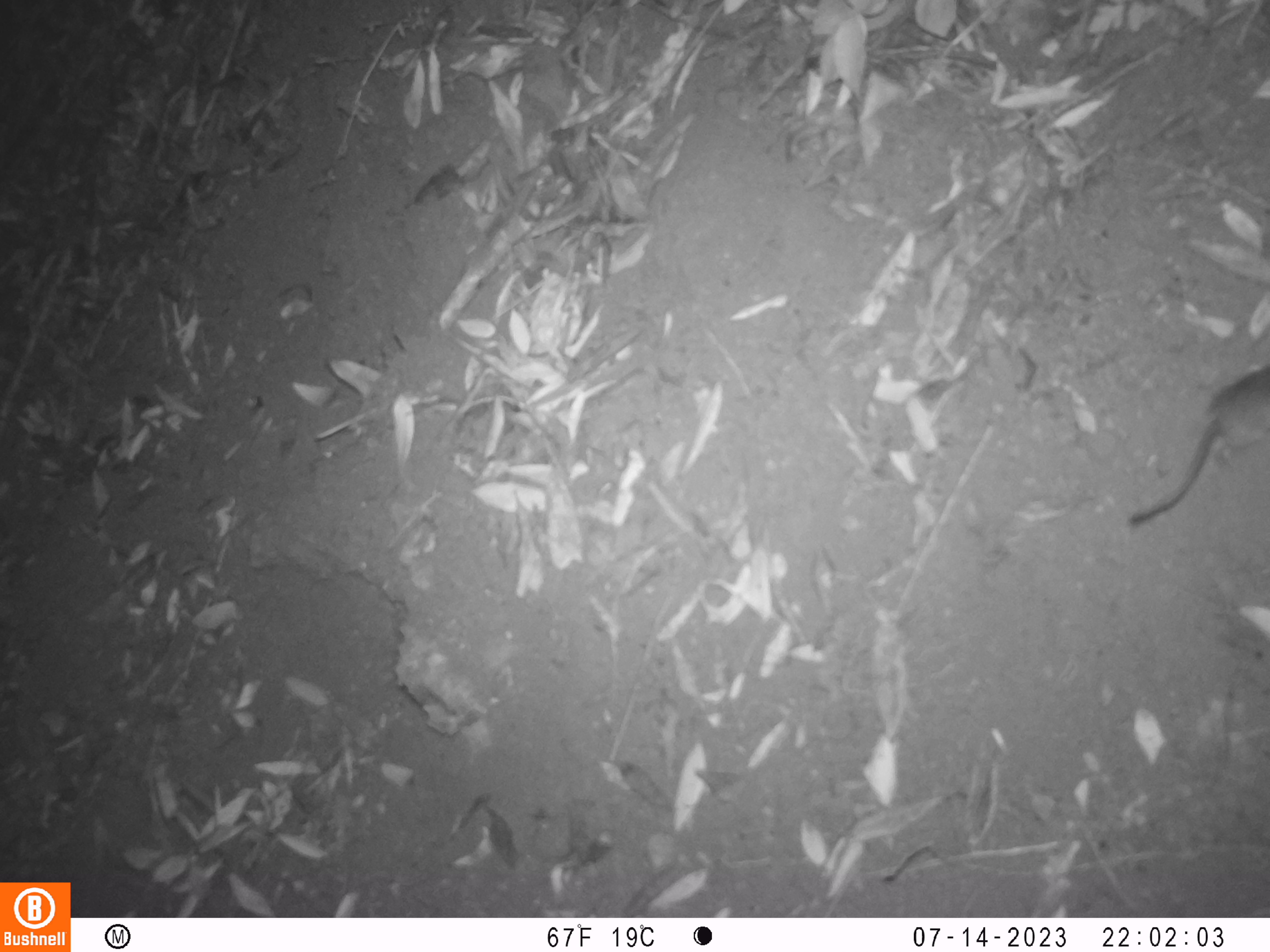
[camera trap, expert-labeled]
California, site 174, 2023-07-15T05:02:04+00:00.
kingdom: Animalia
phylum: Chordata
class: Mammalia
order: Rodentia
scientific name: Rodentia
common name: mouse or rat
Mouse or rat (Rodentia).